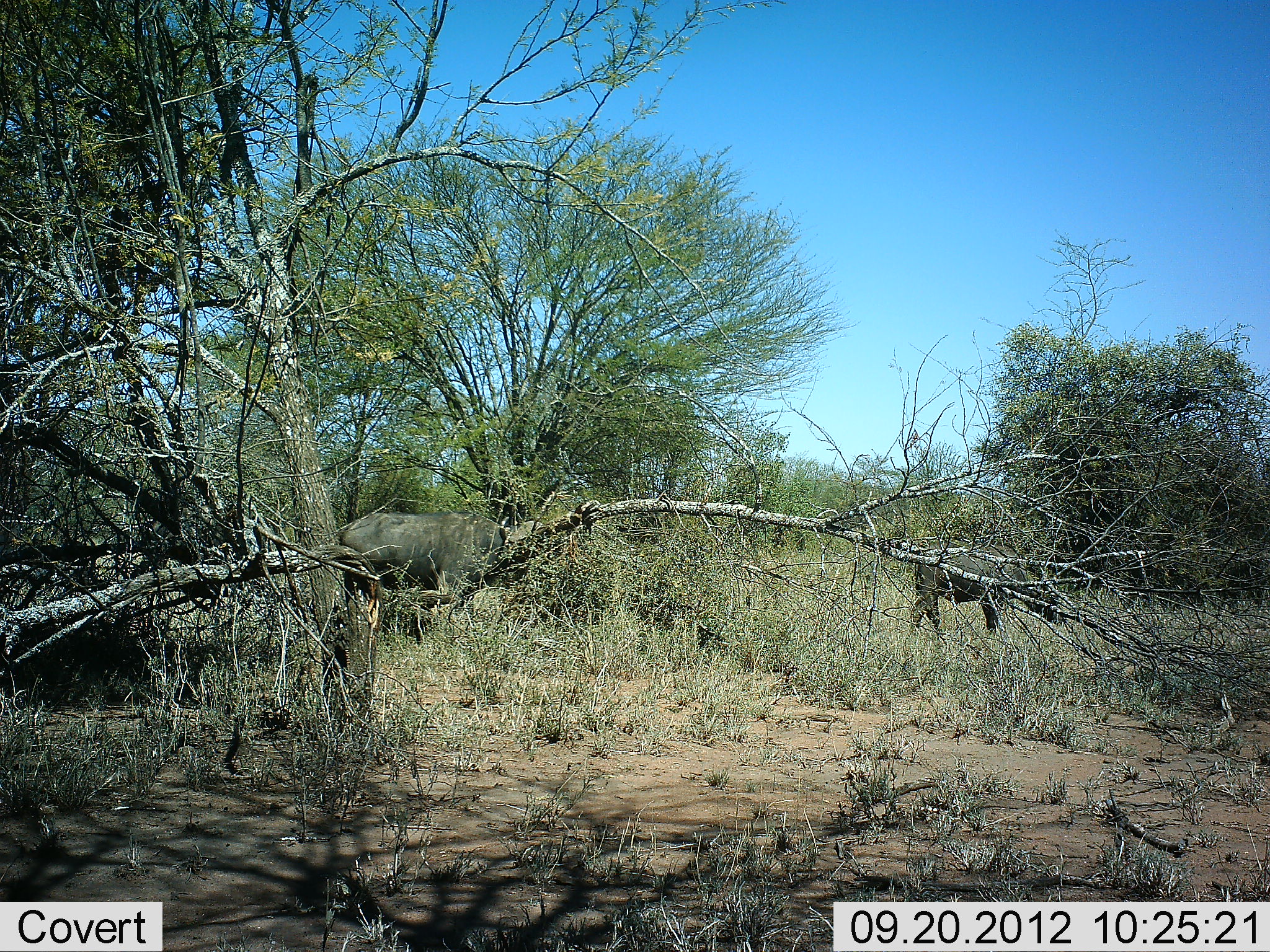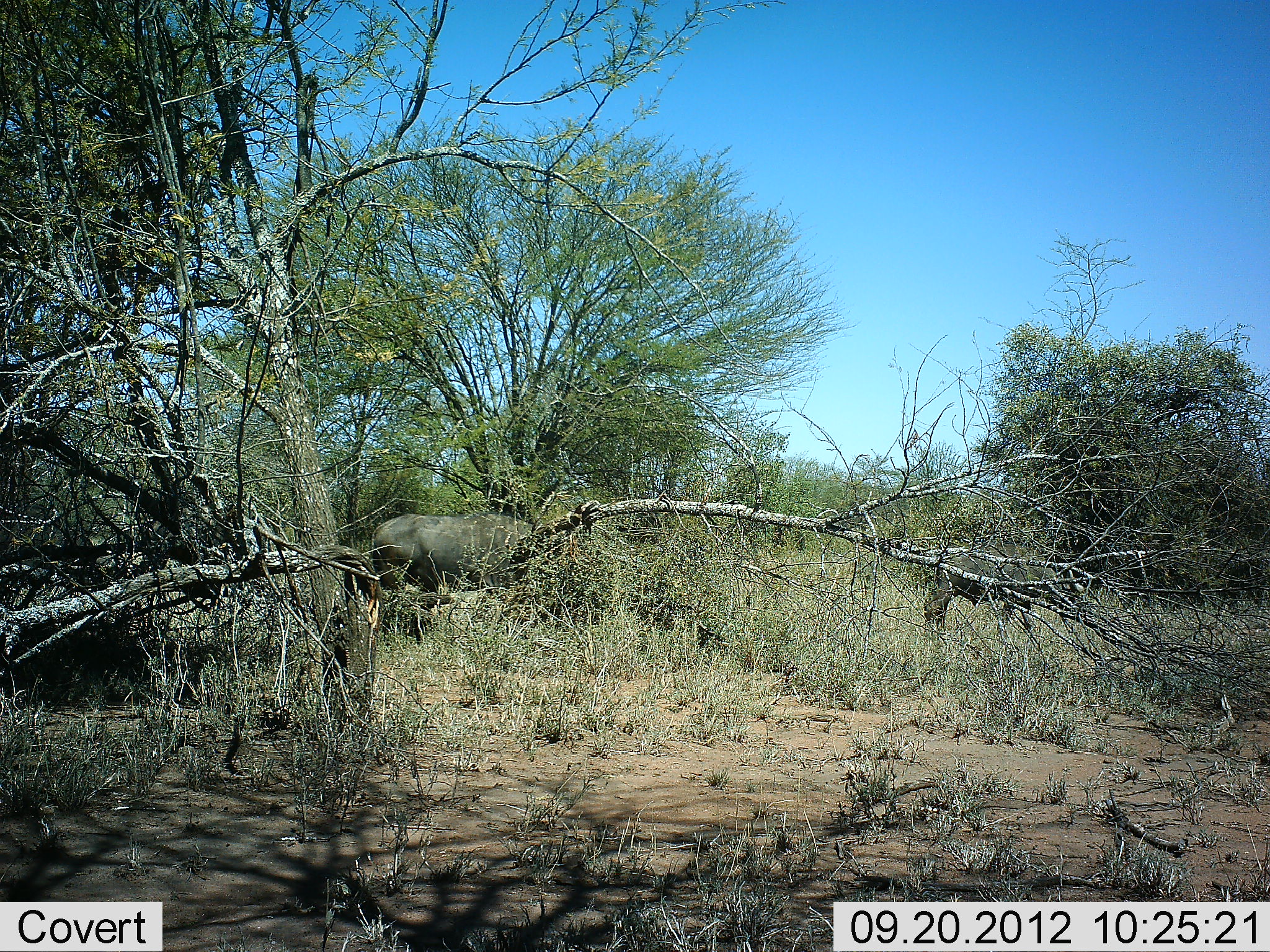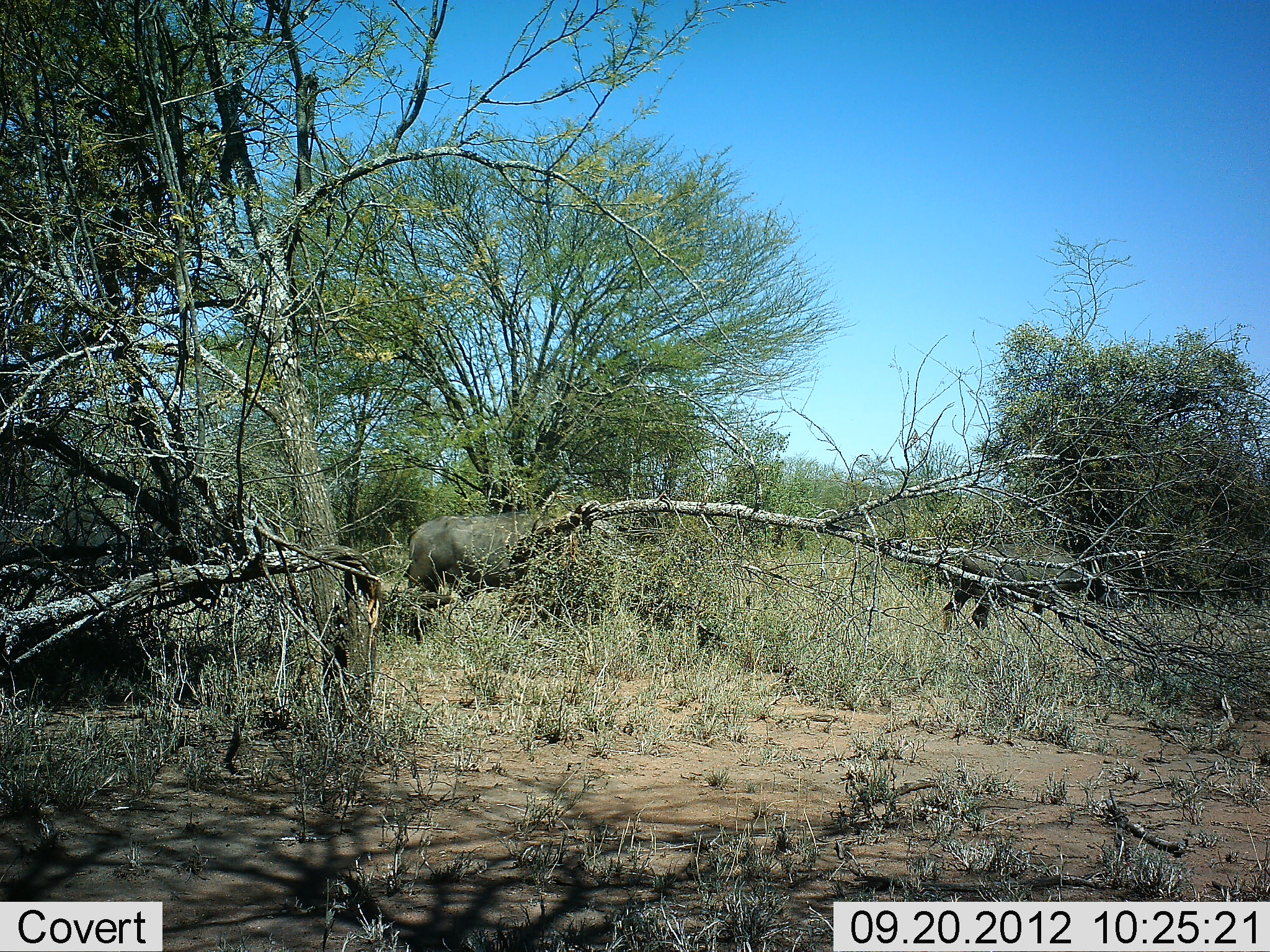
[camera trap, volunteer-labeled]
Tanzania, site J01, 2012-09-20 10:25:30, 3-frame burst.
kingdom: Animalia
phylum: Chordata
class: Mammalia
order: Artiodactyla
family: Bovidae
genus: Syncerus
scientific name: Syncerus caffer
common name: cape buffalo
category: buffalo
Buffalo (cape buffalo) (Syncerus caffer), count 3. Behavior (volunteer vote fractions): standing 9%, resting 0%, moving 91%, interacting 0%. Young present (vote fraction): 27%. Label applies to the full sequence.